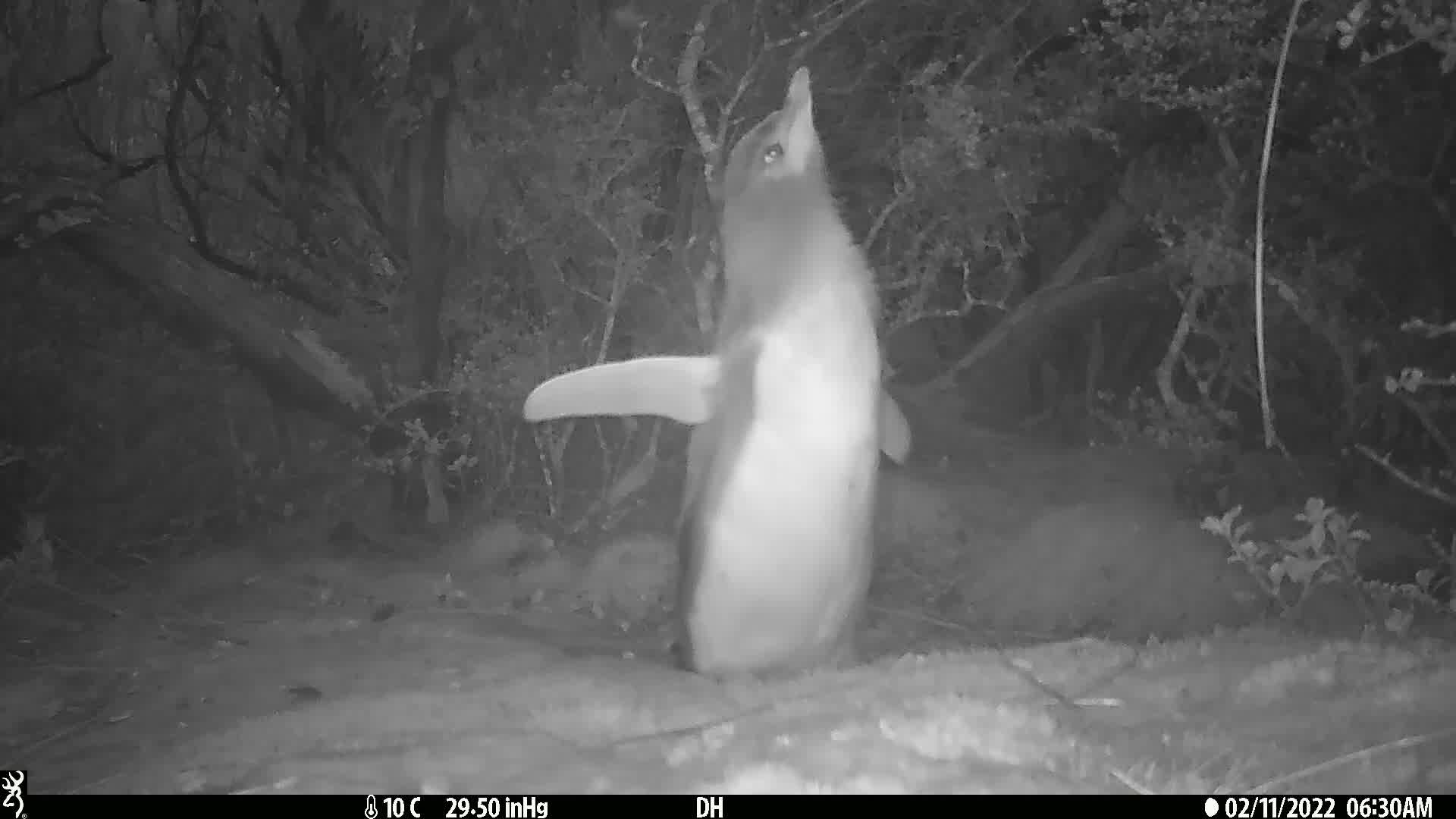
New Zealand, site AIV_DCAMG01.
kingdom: Animalia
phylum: Chordata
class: Aves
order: Sphenisciformes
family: Spheniscidae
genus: Megadyptes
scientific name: Megadyptes antipodes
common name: yellow-eyed penguin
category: yellow eyed penguin